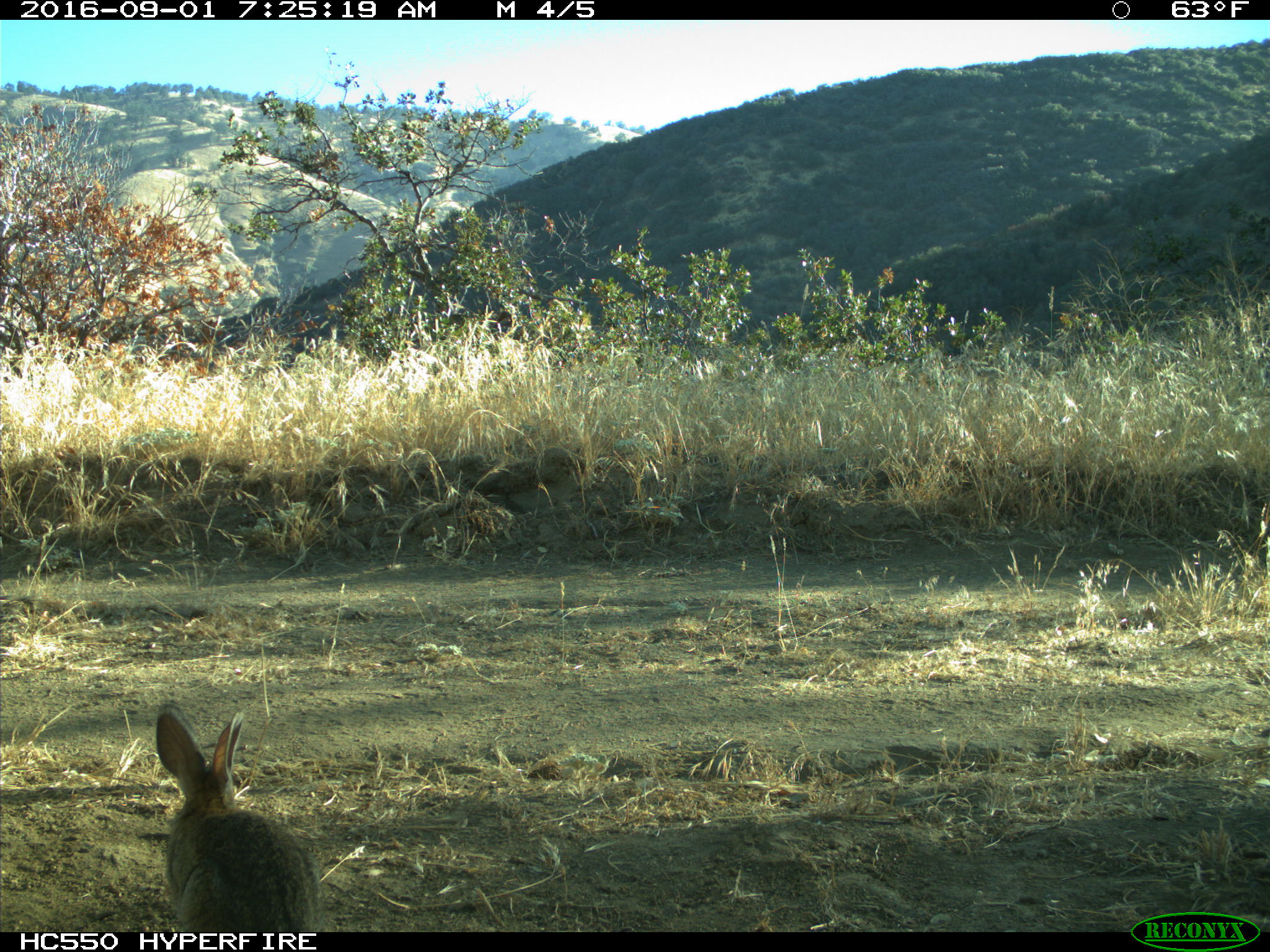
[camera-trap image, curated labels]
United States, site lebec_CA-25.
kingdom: Animalia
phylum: Chordata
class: Mammalia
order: Lagomorpha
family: Leporidae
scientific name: Leporidae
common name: rabbits and hares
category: unidentified rabbit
Unidentified rabbit (rabbits and hares) (Leporidae).